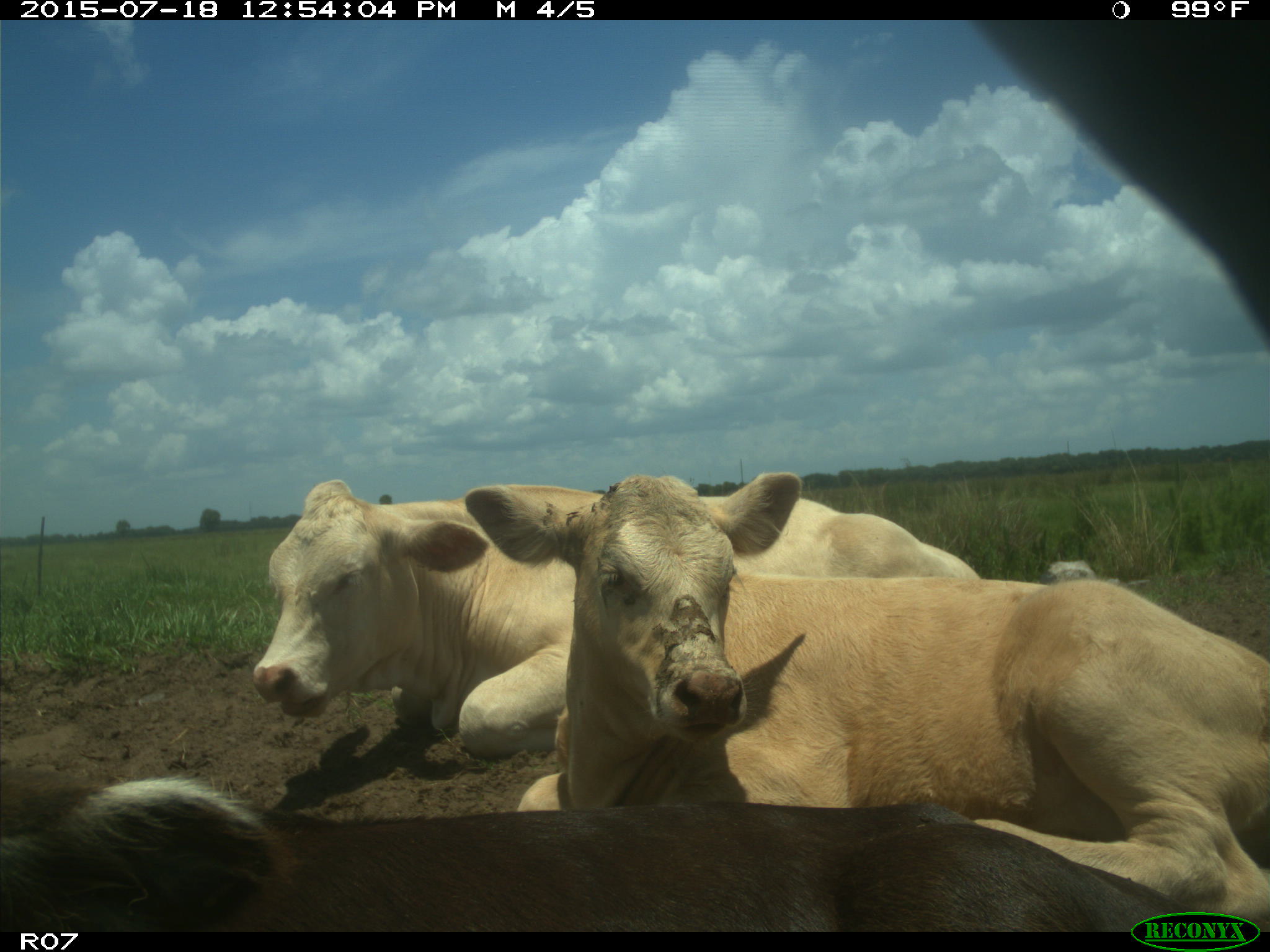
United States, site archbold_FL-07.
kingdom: Animalia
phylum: Chordata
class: Mammalia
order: Artiodactyla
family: Bovidae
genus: Bos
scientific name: Bos taurus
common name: domestic cow